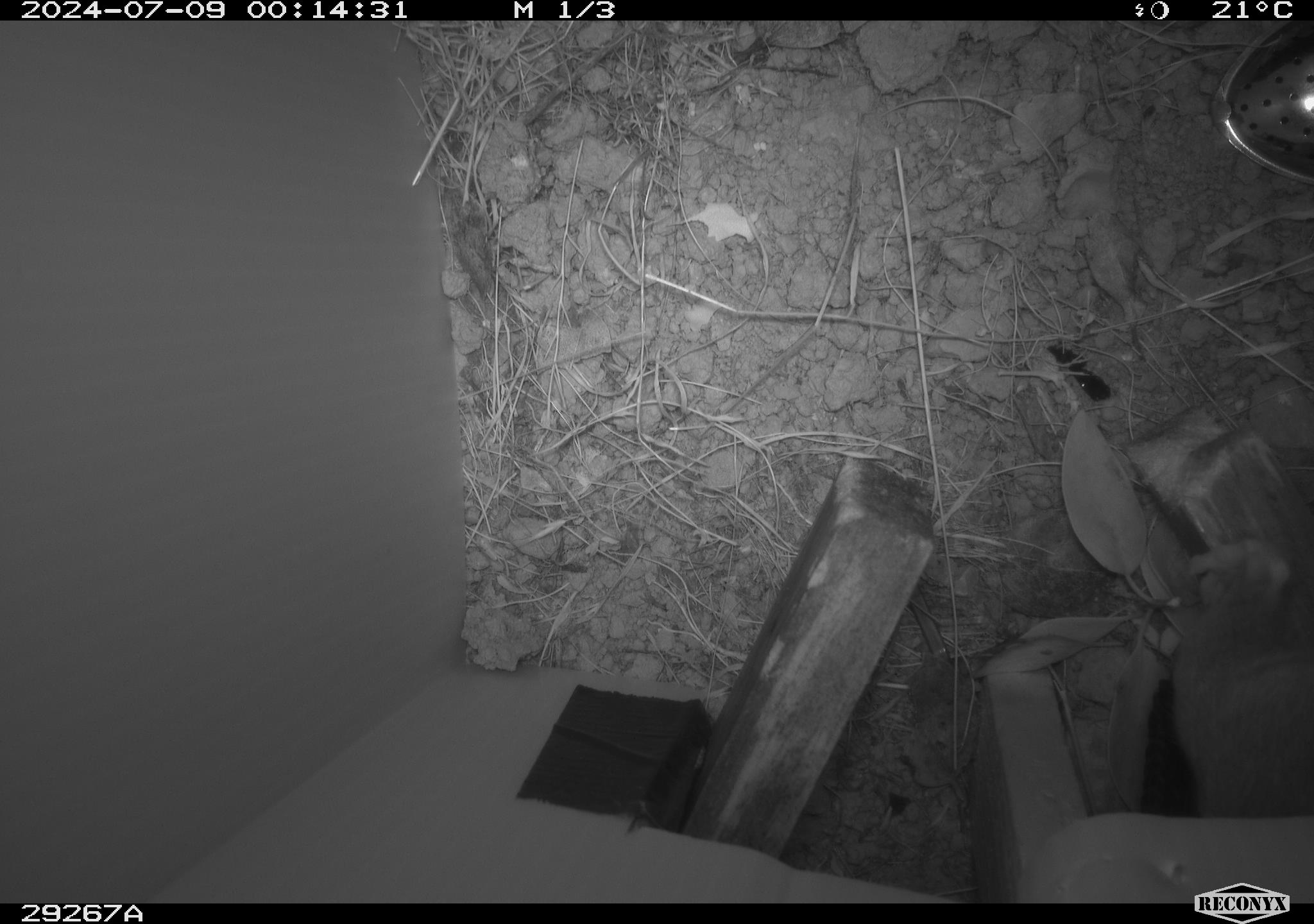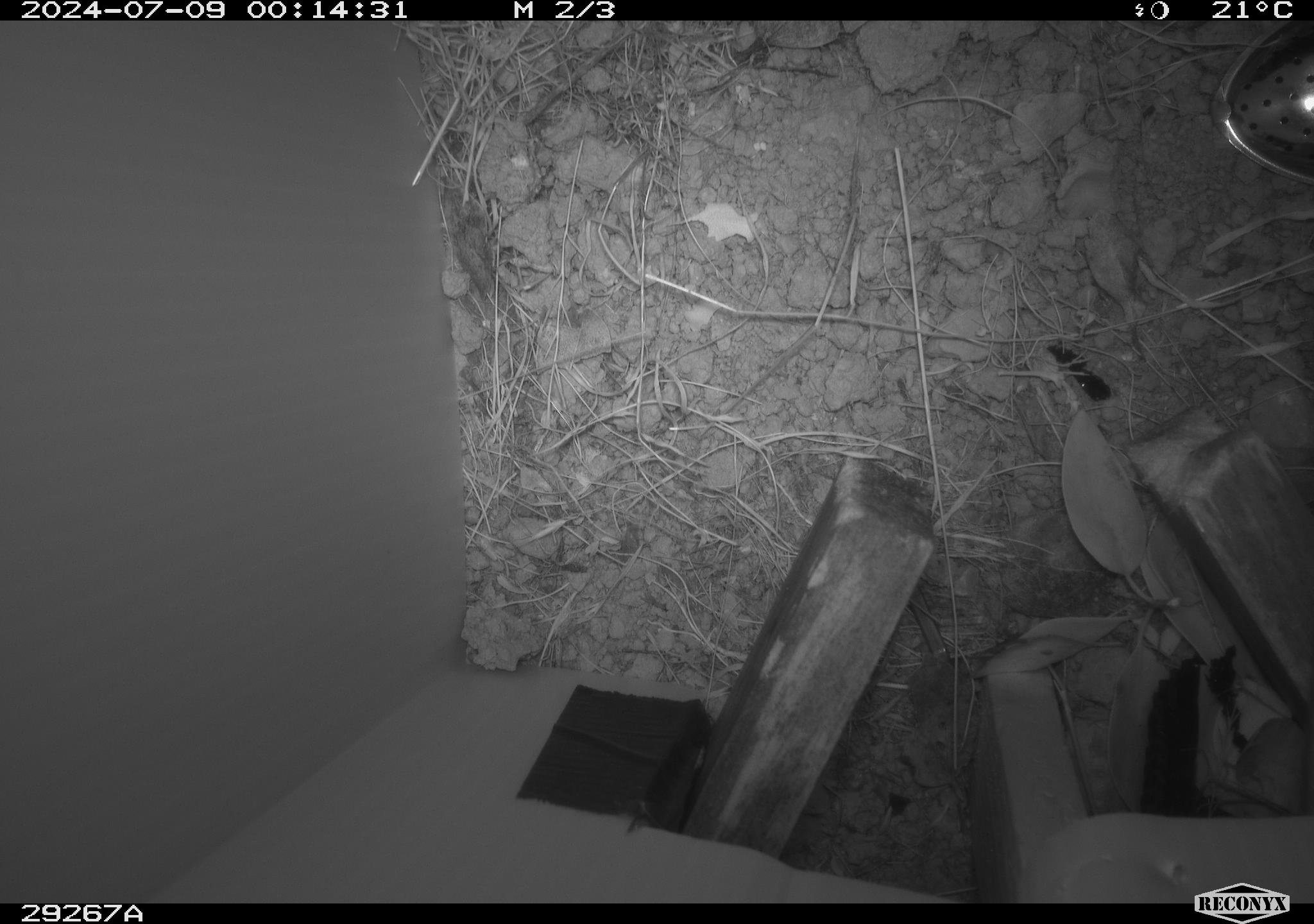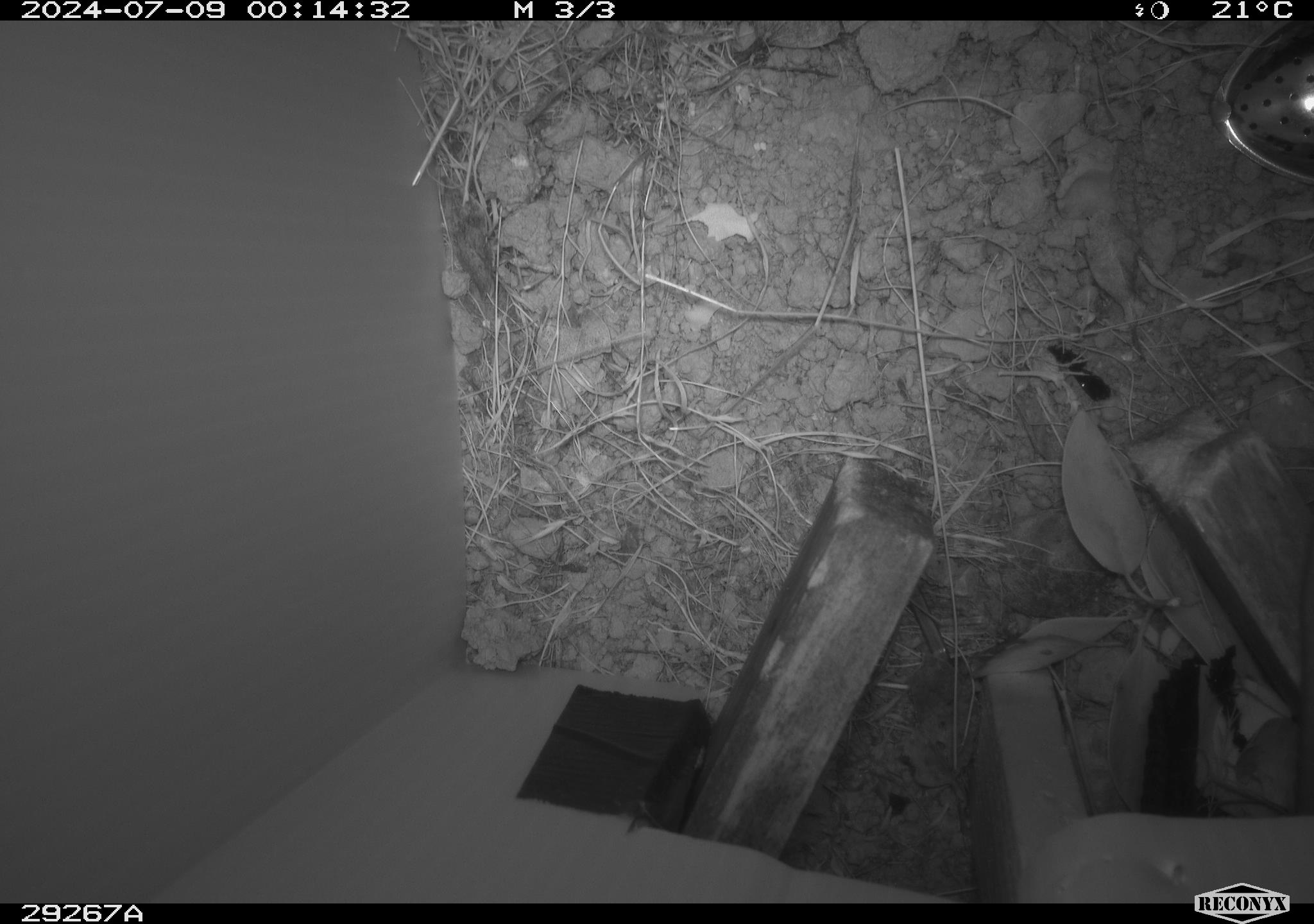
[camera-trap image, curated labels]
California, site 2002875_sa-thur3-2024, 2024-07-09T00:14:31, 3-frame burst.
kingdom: Animalia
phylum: Chordata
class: Mammalia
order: Rodentia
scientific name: Rodentia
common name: rodent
Rodent (Rodentia).